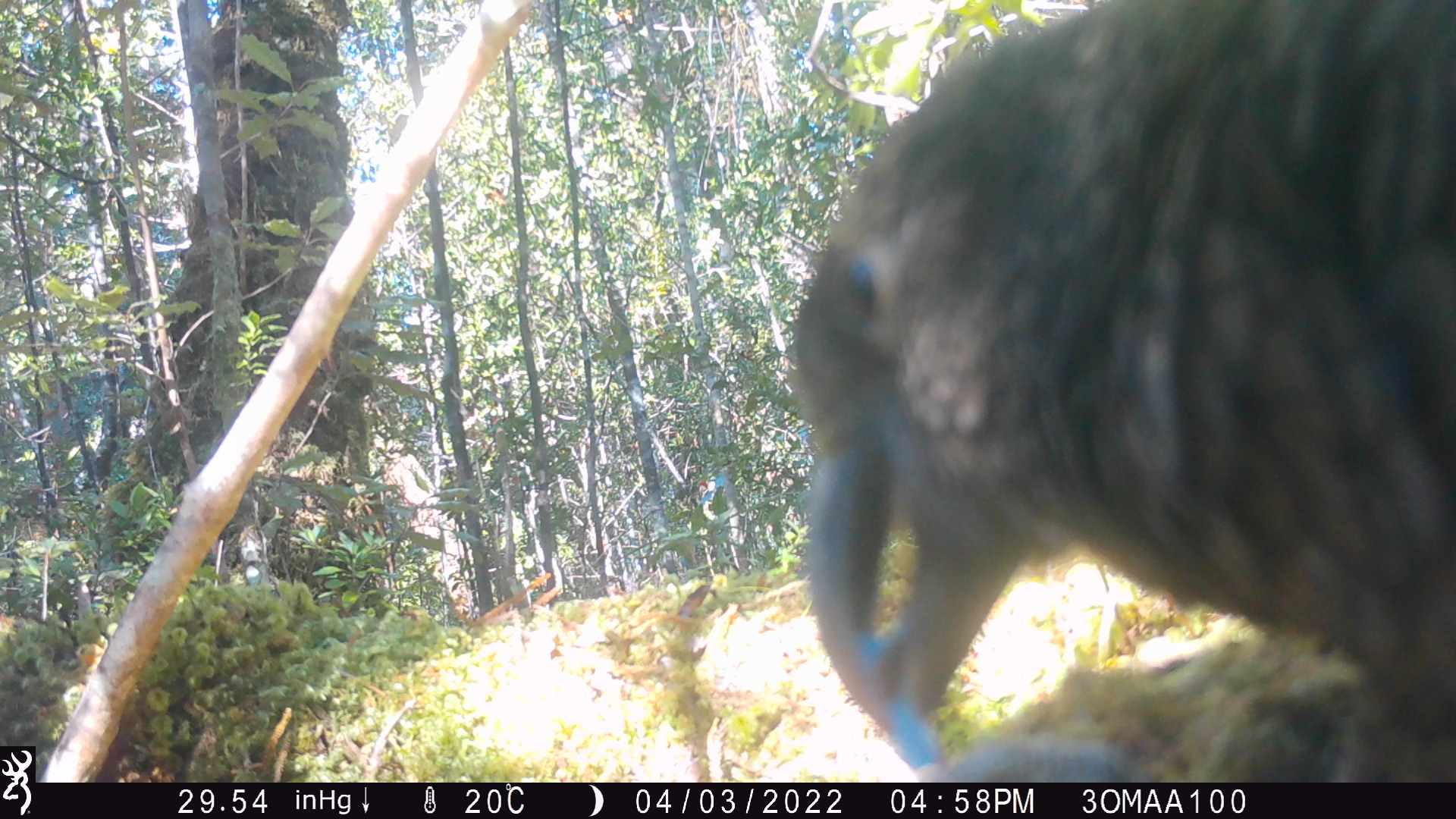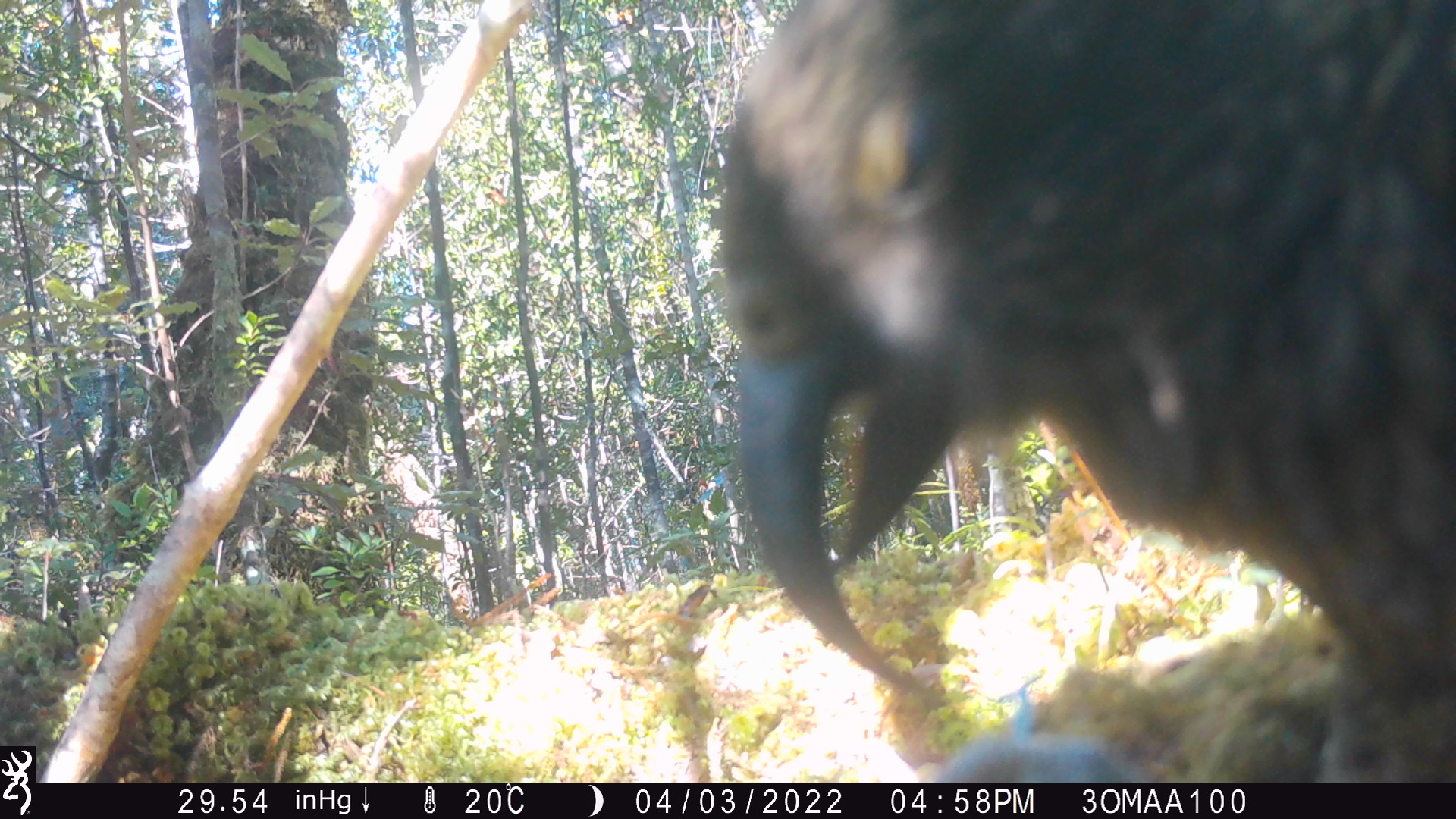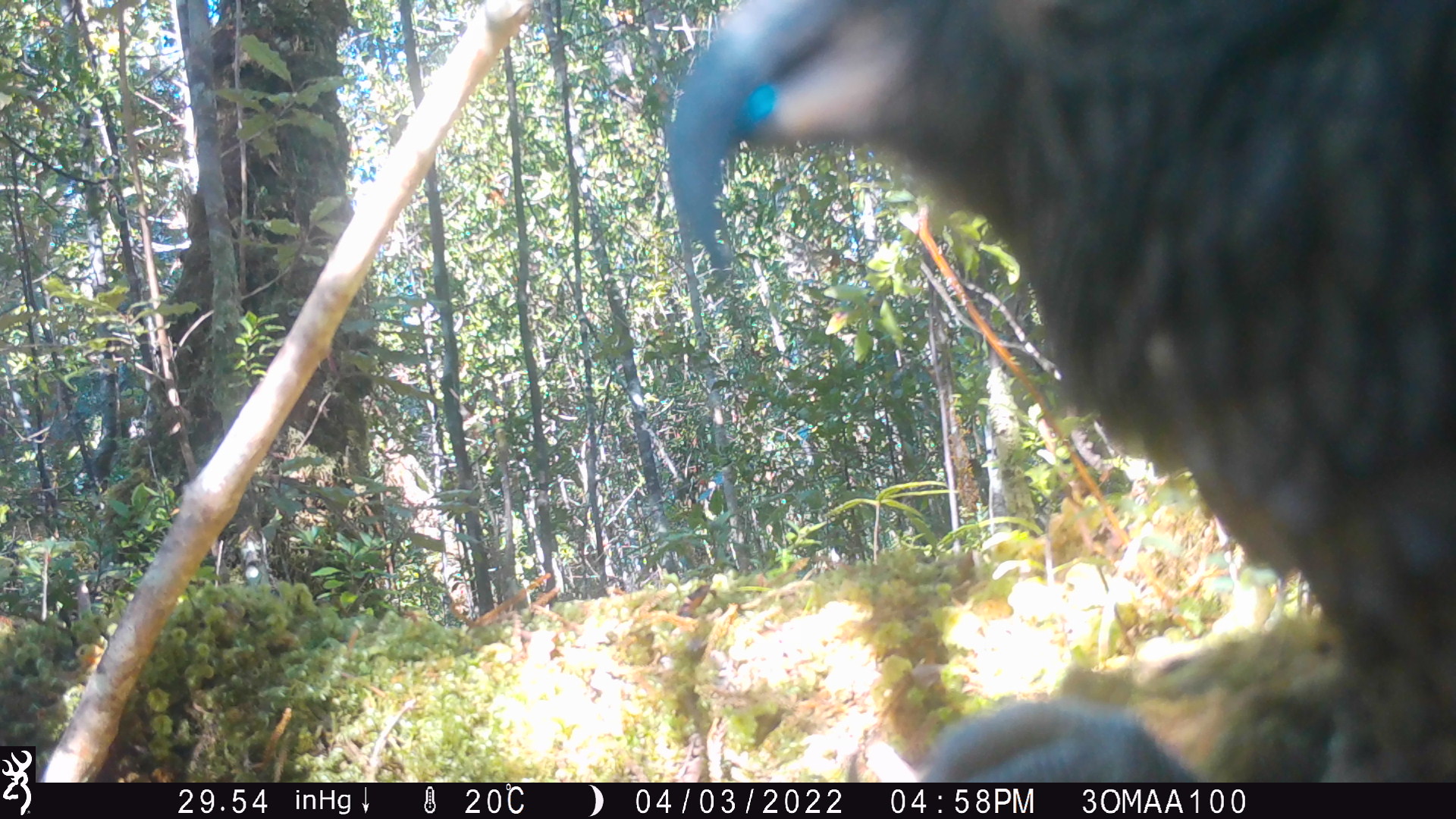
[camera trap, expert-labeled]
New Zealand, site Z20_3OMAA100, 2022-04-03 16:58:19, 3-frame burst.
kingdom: Animalia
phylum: Chordata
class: Aves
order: Psittaciformes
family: Strigopidae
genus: Nestor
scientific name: Nestor notabilis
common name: kea